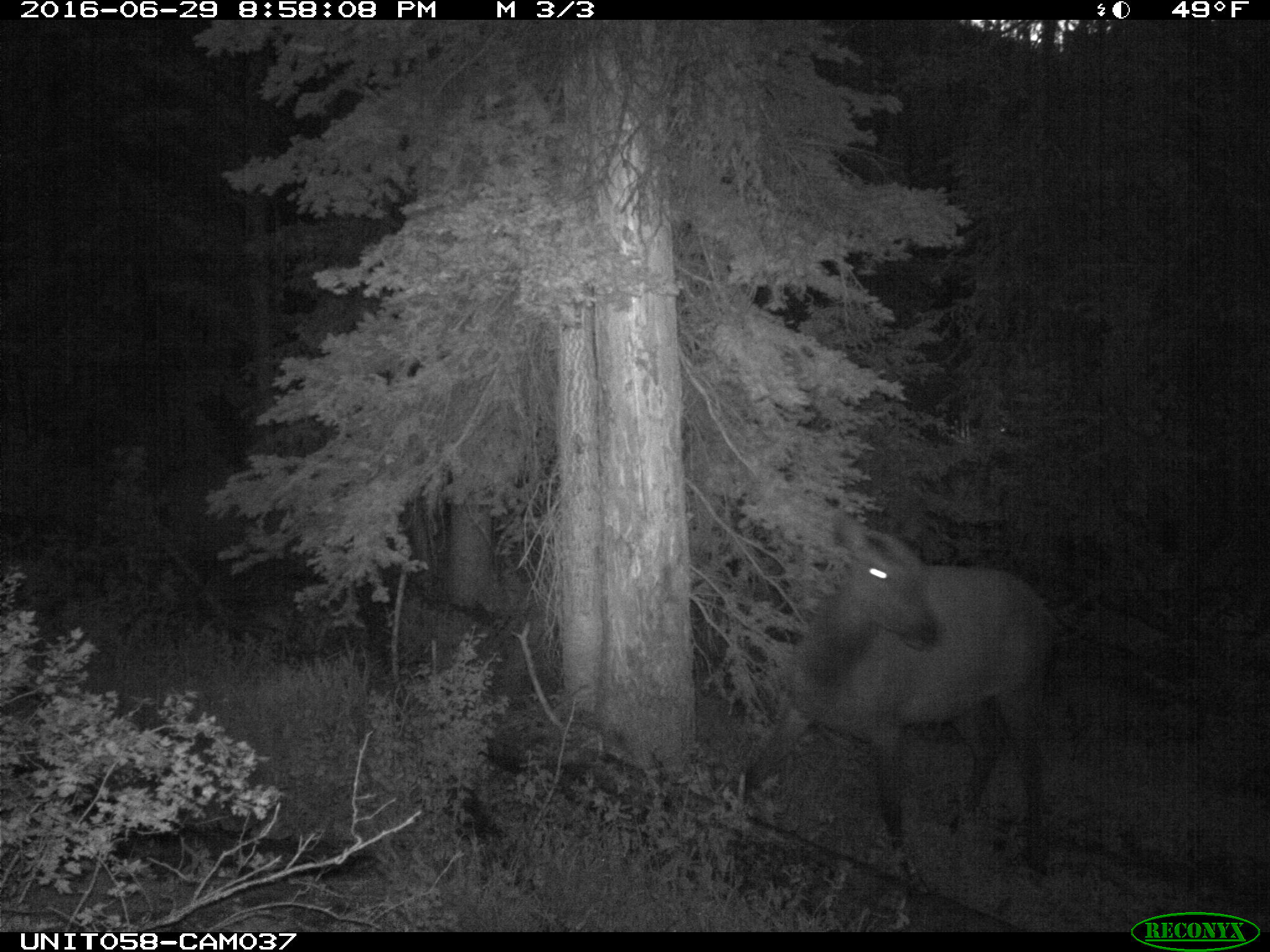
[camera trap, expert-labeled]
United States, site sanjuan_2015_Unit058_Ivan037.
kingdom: Animalia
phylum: Chordata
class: Mammalia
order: Artiodactyla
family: Cervidae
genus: Cervus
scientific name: Cervus elaphus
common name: red deer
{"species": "Cervus elaphus (red deer)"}